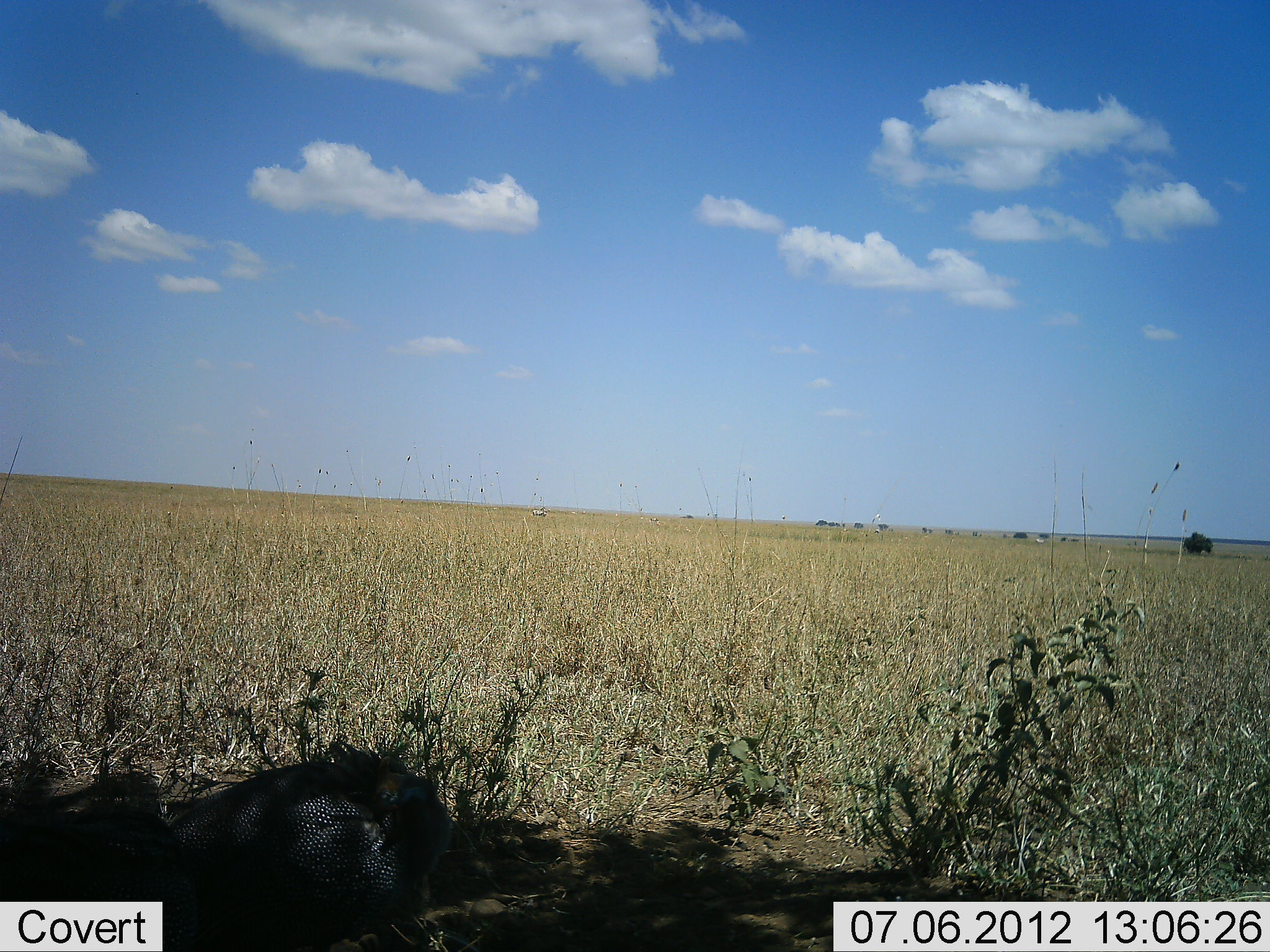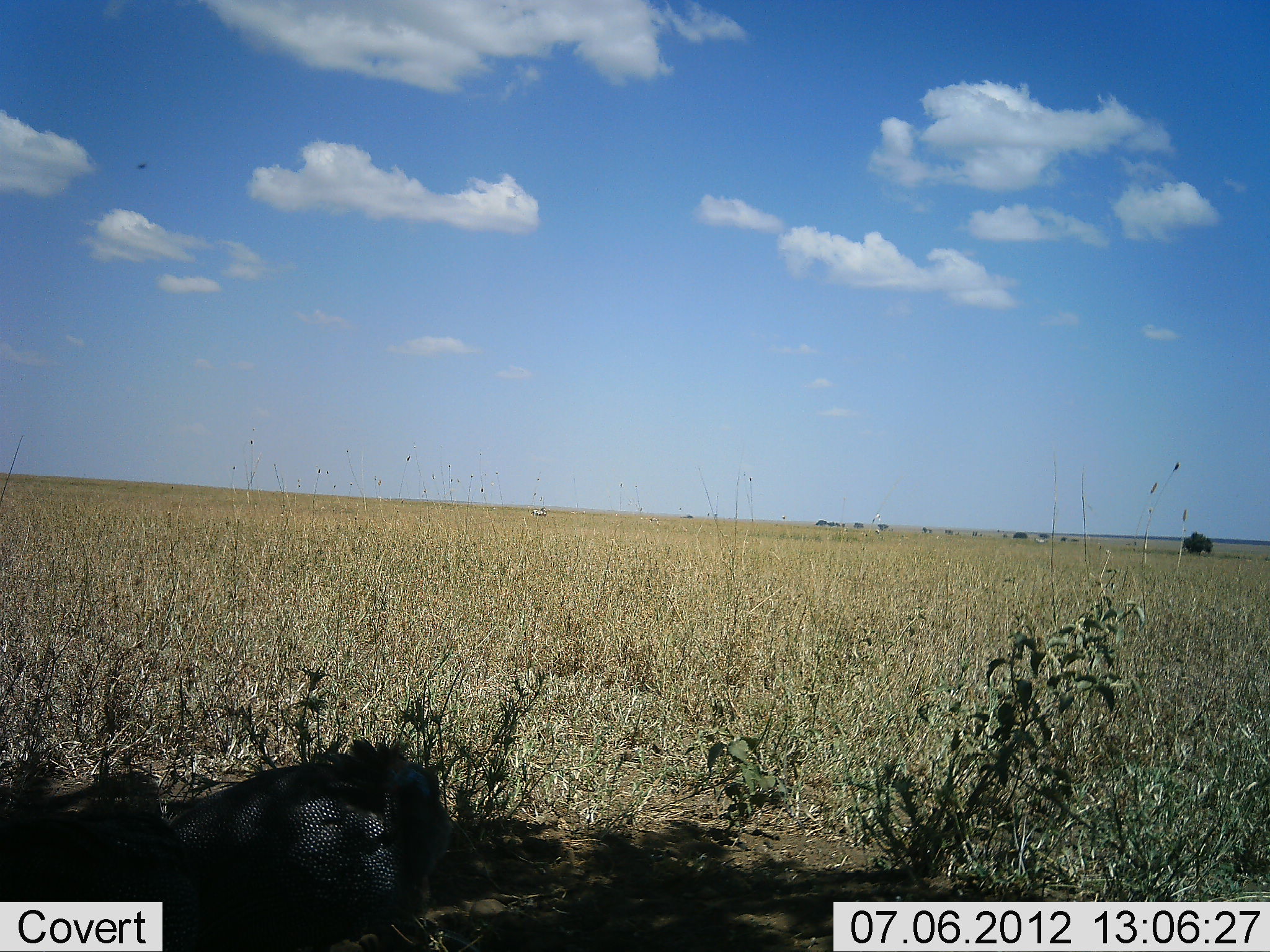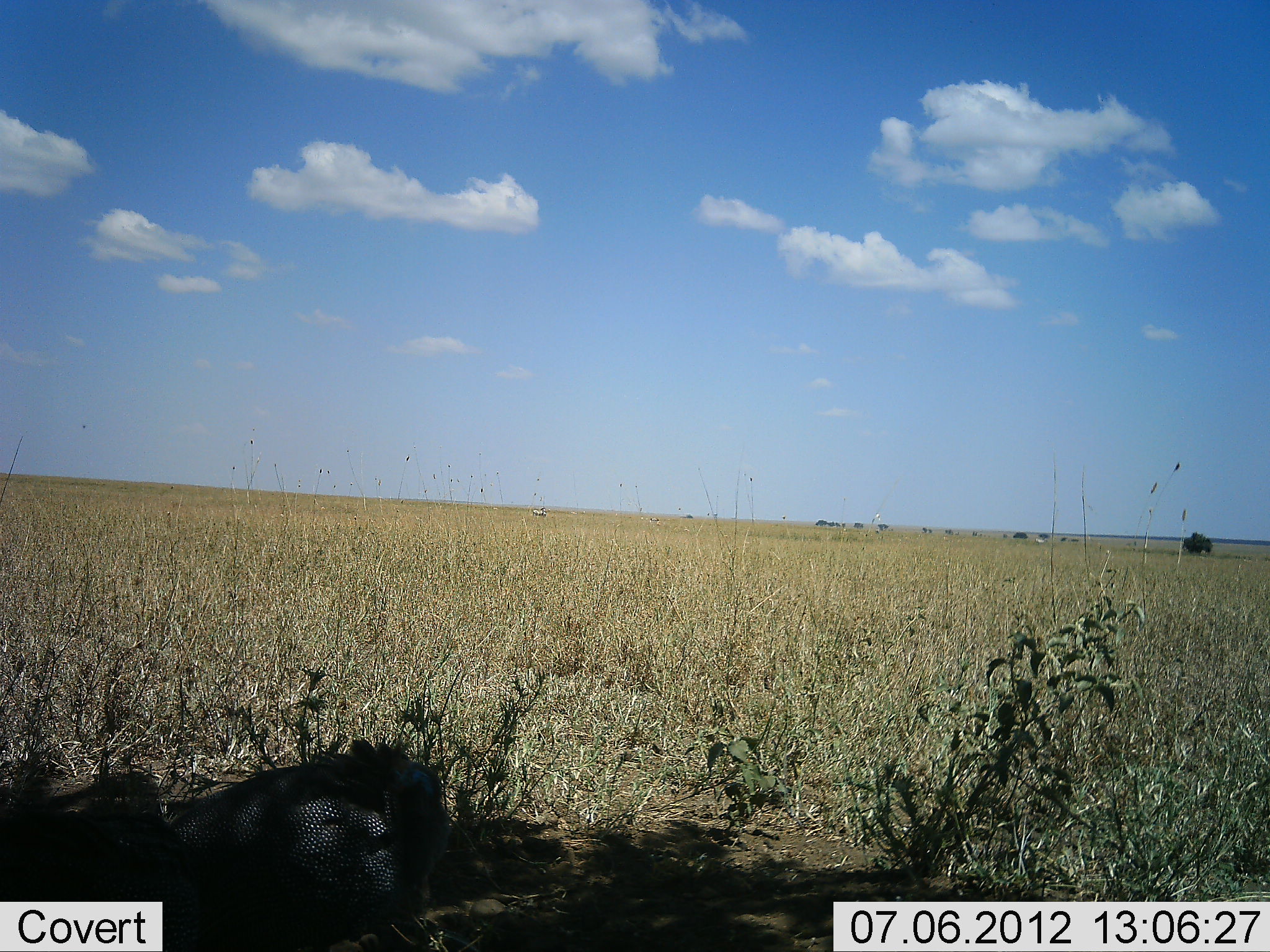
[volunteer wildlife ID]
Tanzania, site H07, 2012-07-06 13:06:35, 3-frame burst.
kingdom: Animalia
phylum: Chordata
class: Aves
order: Galliformes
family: Numididae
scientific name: Numididae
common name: guinea fowl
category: guineafowl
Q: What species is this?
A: Guineafowl (guinea fowl) (Numididae).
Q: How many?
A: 1.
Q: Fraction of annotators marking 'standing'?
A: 30%.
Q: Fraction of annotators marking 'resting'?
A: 80%.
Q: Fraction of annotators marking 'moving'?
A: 0%.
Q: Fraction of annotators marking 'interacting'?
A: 0%.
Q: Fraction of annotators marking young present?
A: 0%.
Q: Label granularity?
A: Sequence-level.